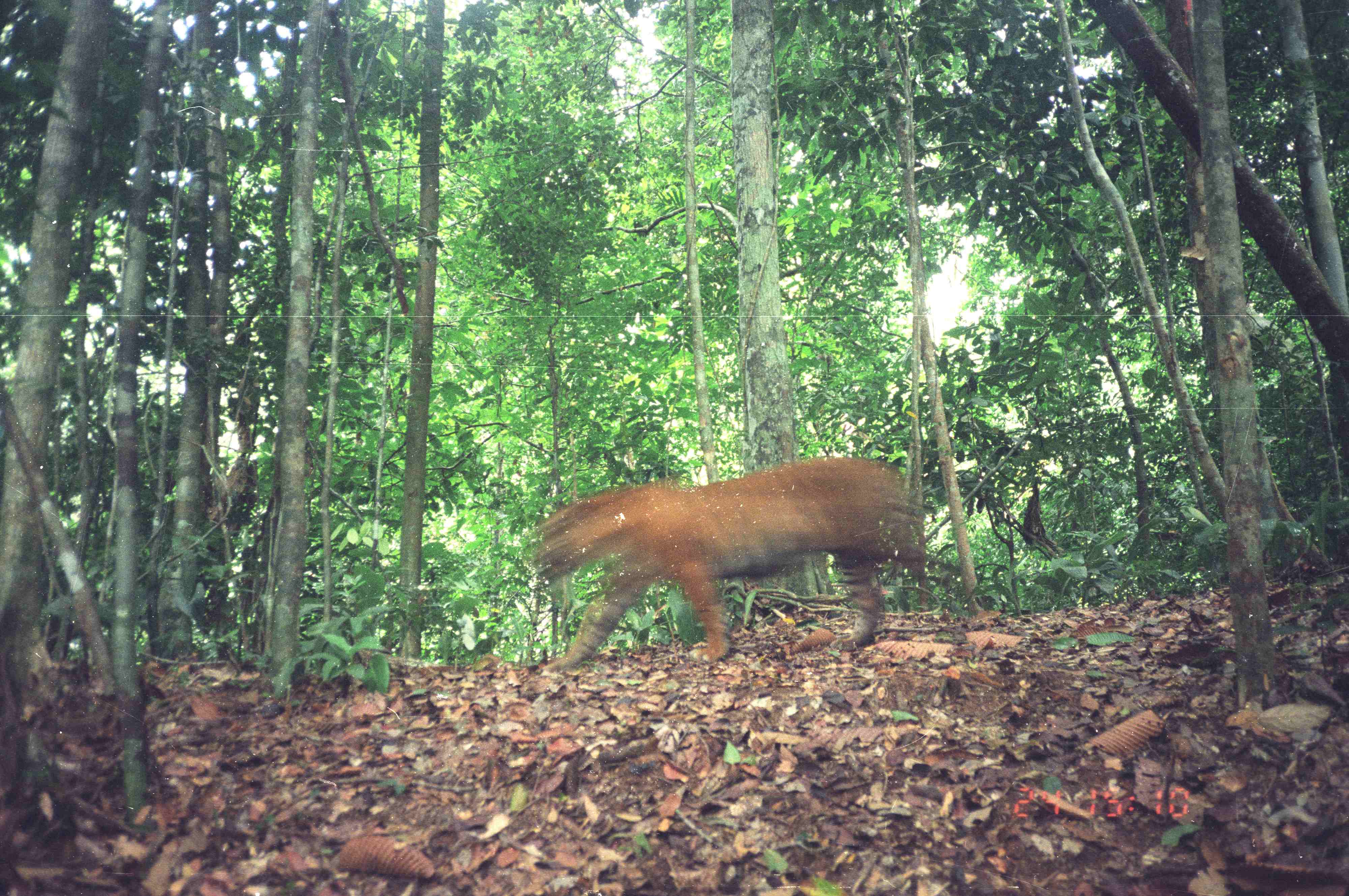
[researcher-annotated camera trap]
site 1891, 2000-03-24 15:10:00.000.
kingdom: Animalia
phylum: Chordata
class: Mammalia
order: Carnivora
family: Felidae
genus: Panthera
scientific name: Panthera tigris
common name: tiger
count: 1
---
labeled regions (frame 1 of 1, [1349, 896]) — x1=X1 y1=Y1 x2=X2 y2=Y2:
panthera tigris: x1=518 y1=452 x2=930 y2=674